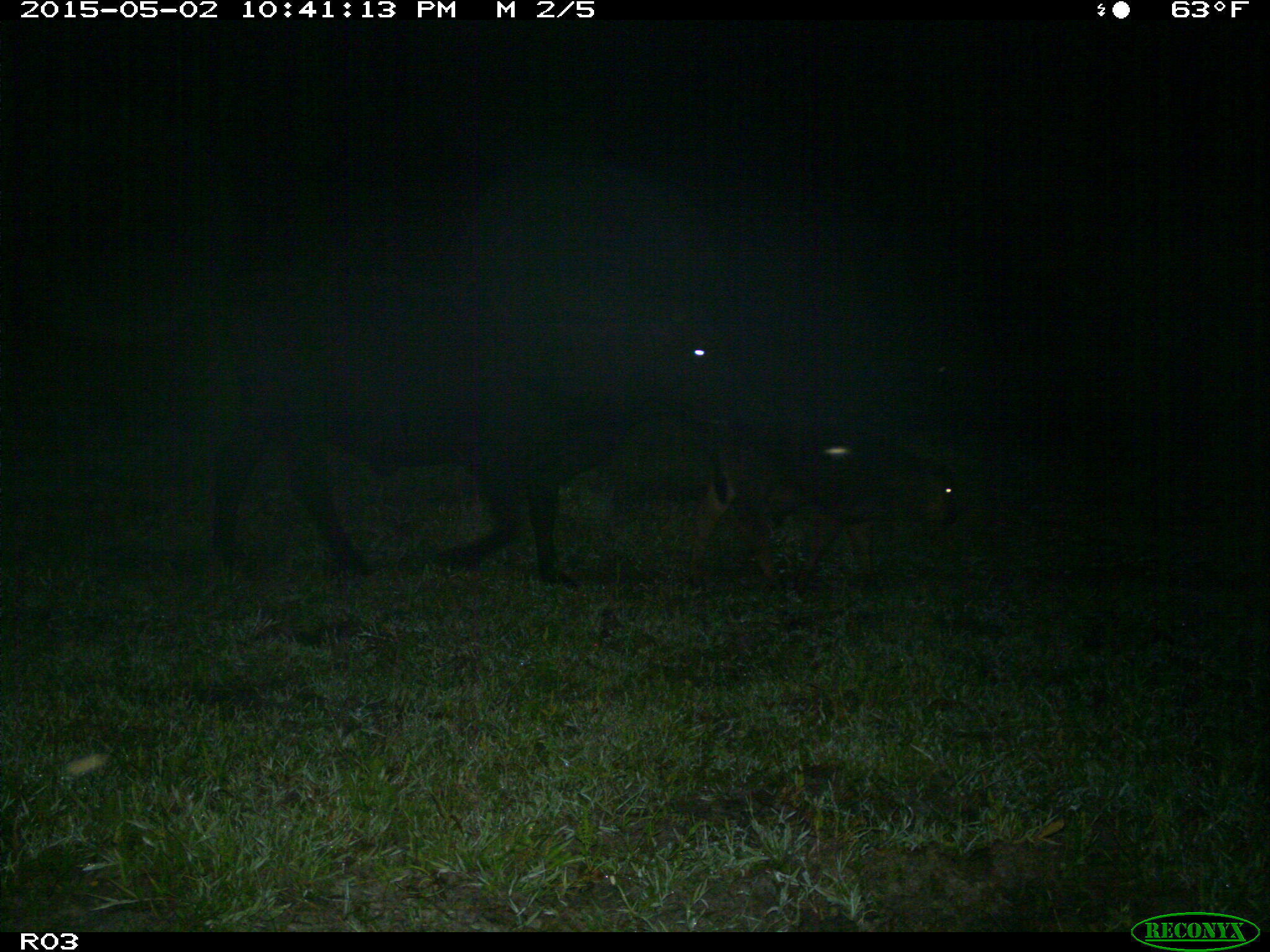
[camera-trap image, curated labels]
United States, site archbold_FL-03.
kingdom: Animalia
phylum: Chordata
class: Mammalia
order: Artiodactyla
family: Bovidae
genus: Bos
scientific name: Bos taurus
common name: domestic cow